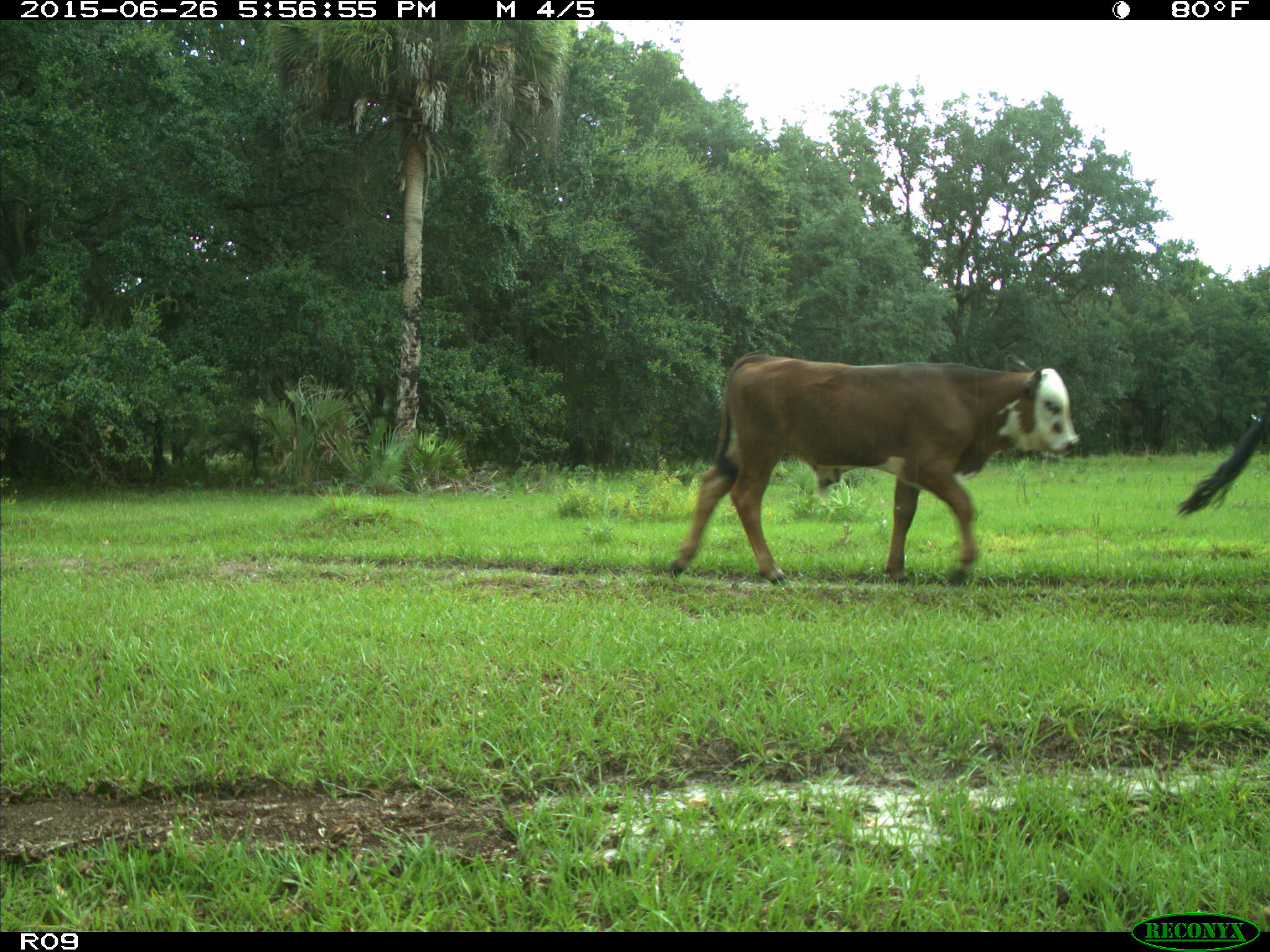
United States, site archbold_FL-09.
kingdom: Animalia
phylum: Chordata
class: Mammalia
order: Artiodactyla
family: Bovidae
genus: Bos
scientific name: Bos taurus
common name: domestic cow